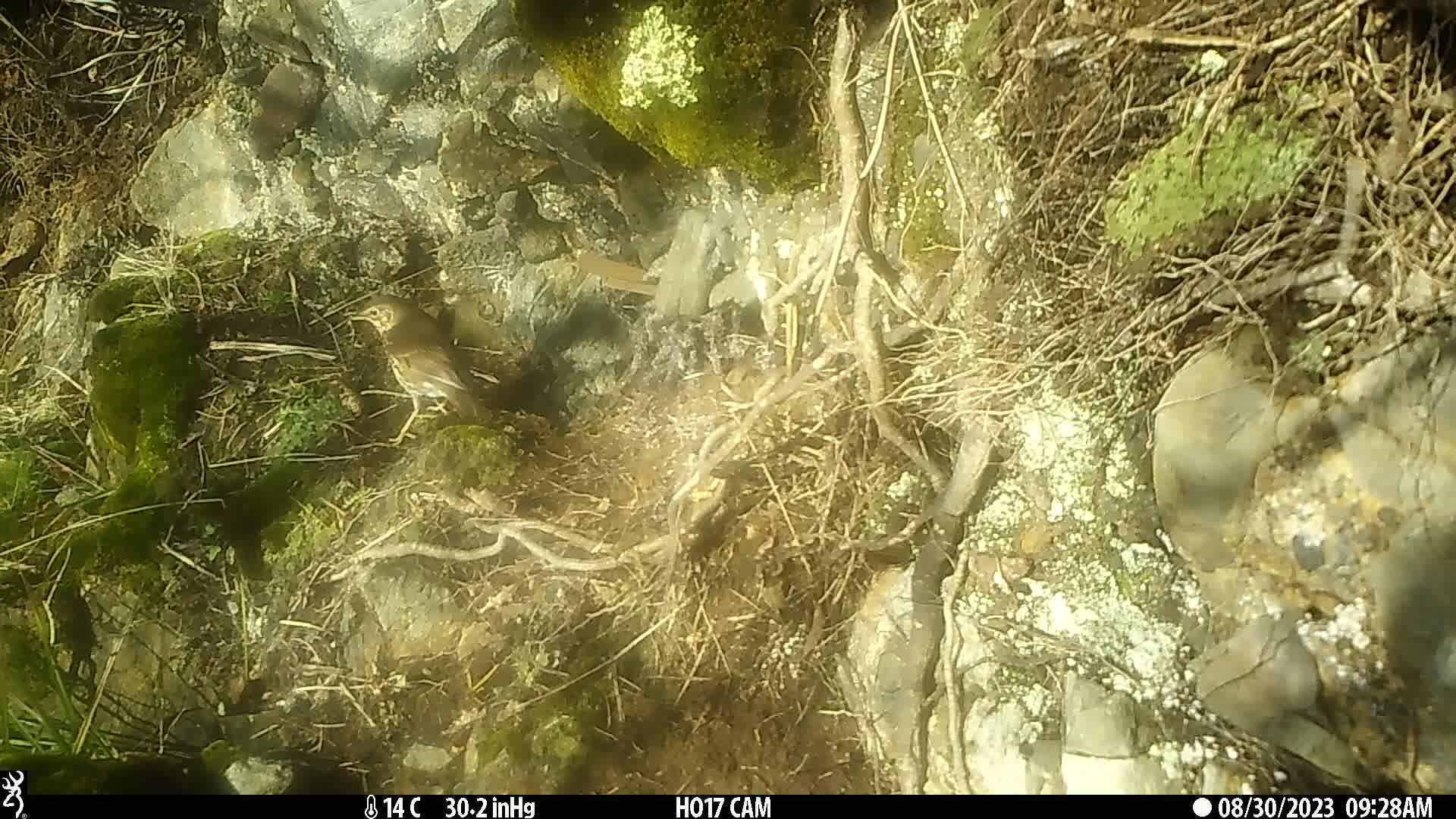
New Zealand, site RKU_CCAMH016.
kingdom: Animalia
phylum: Chordata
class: Aves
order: Passeriformes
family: Turdidae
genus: Turdus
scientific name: Turdus philomelos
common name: song thrush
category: thrush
Thrush (song thrush) (Turdus philomelos).